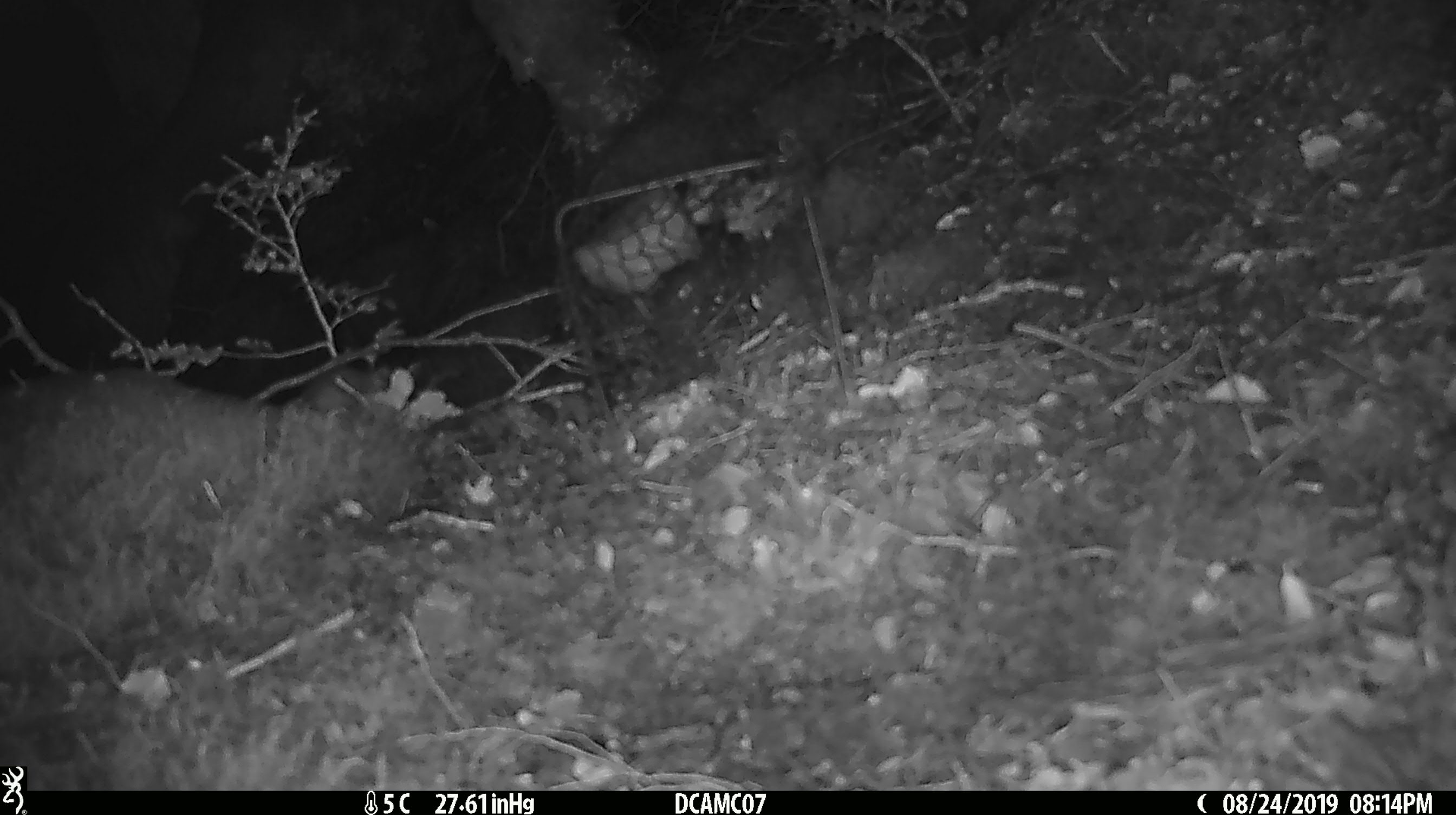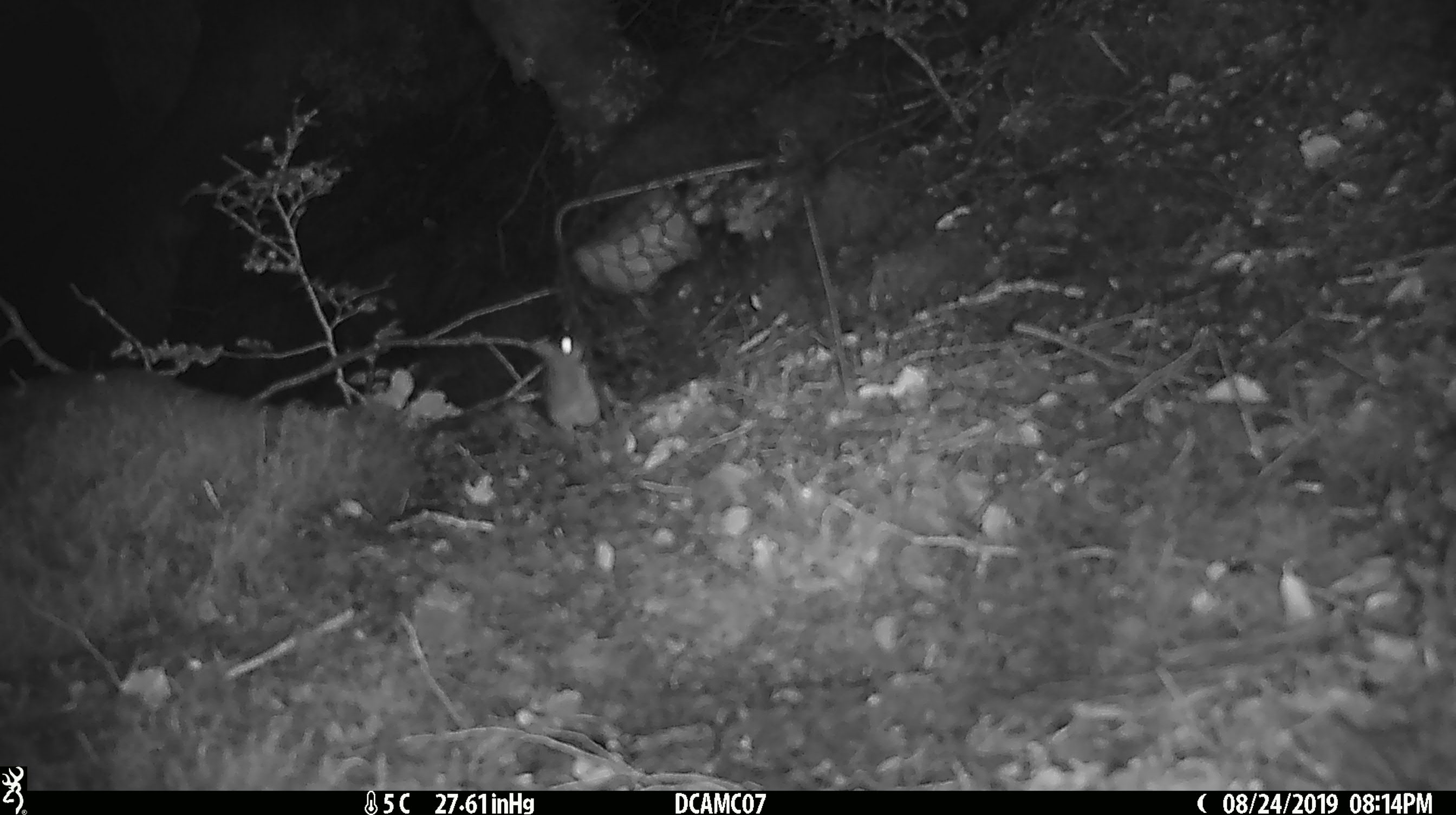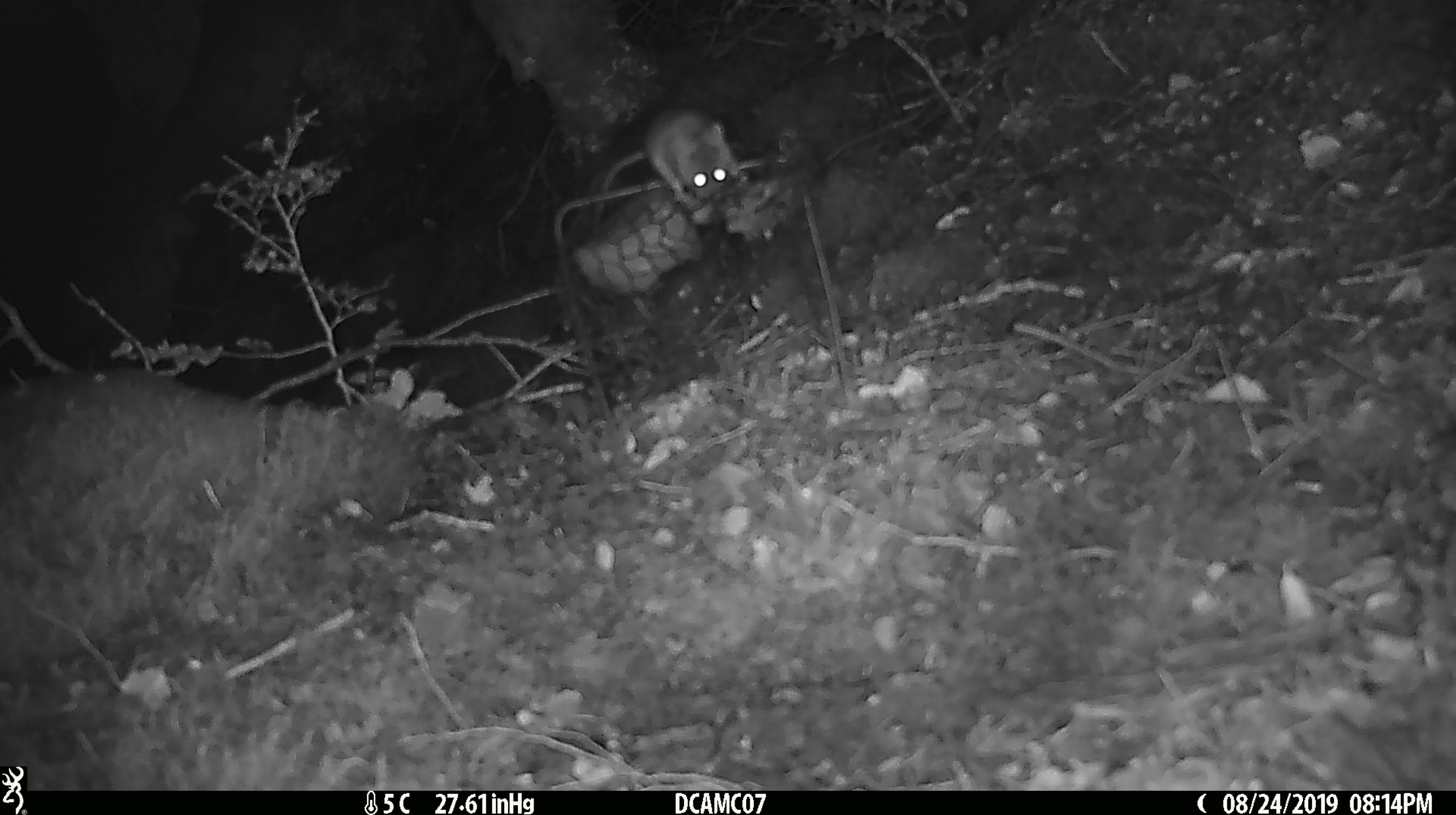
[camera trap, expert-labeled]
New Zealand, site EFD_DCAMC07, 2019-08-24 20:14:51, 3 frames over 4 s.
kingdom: Animalia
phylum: Chordata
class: Mammalia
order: Rodentia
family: Muridae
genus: Mus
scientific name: Mus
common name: mouse